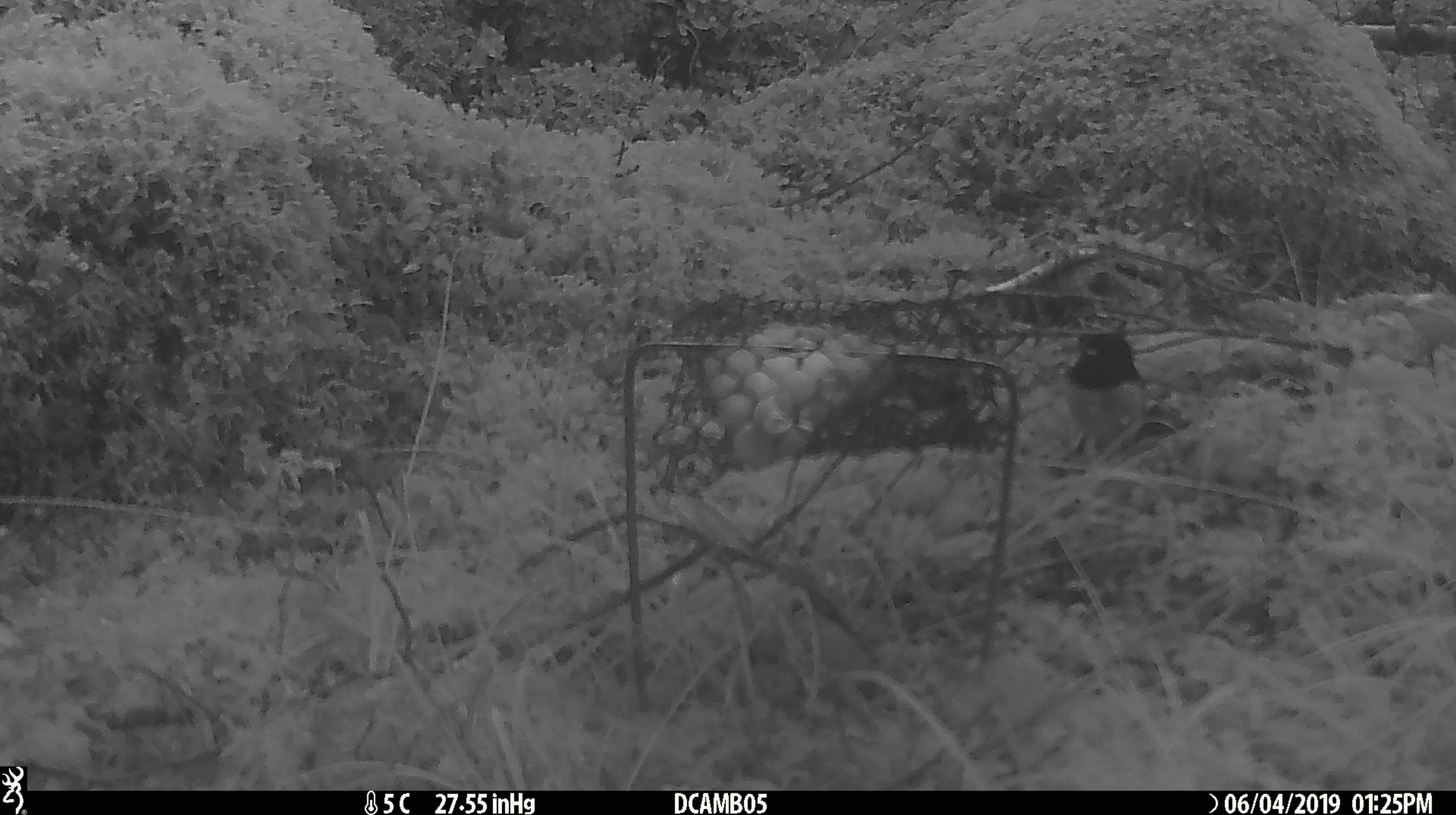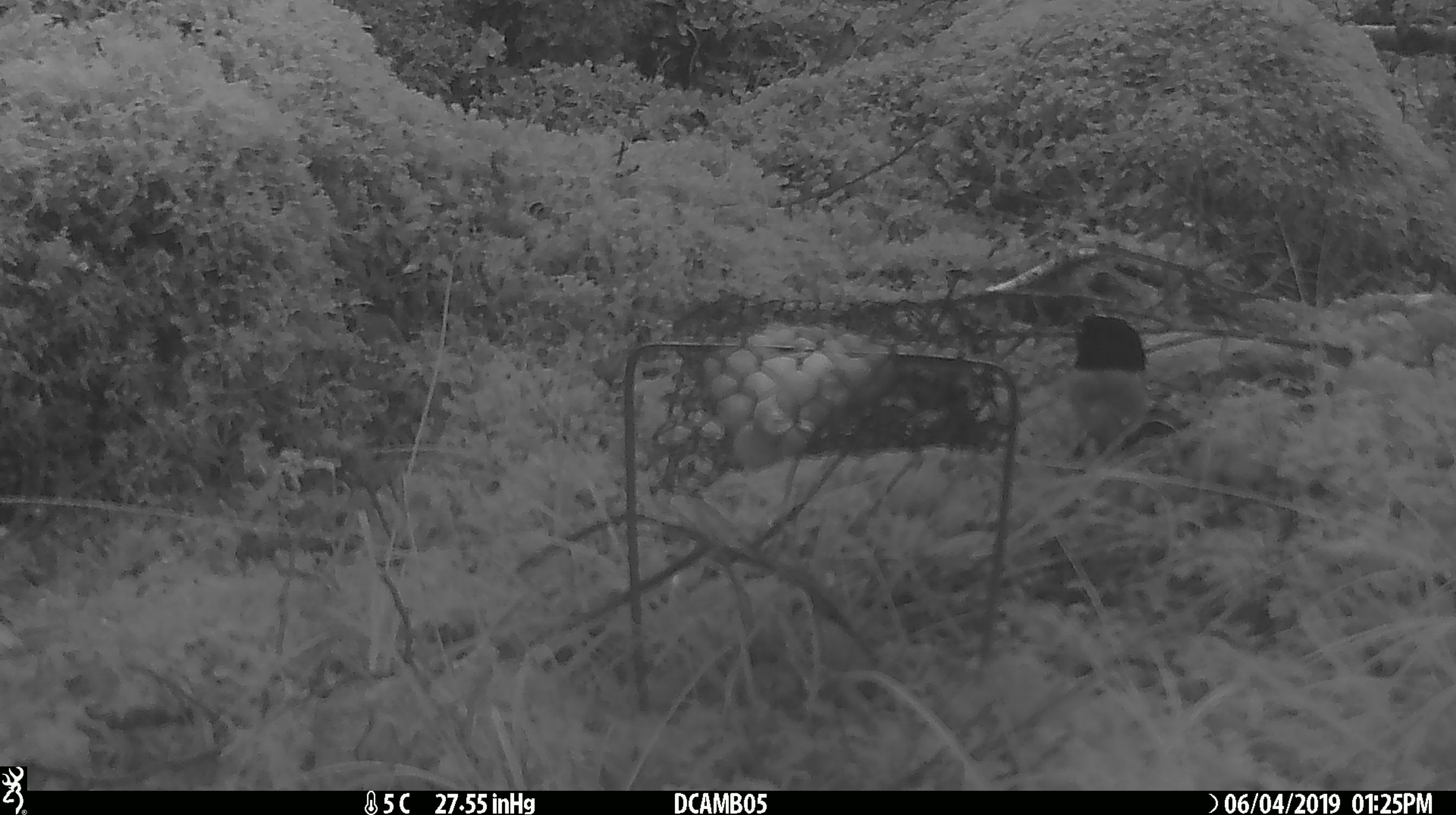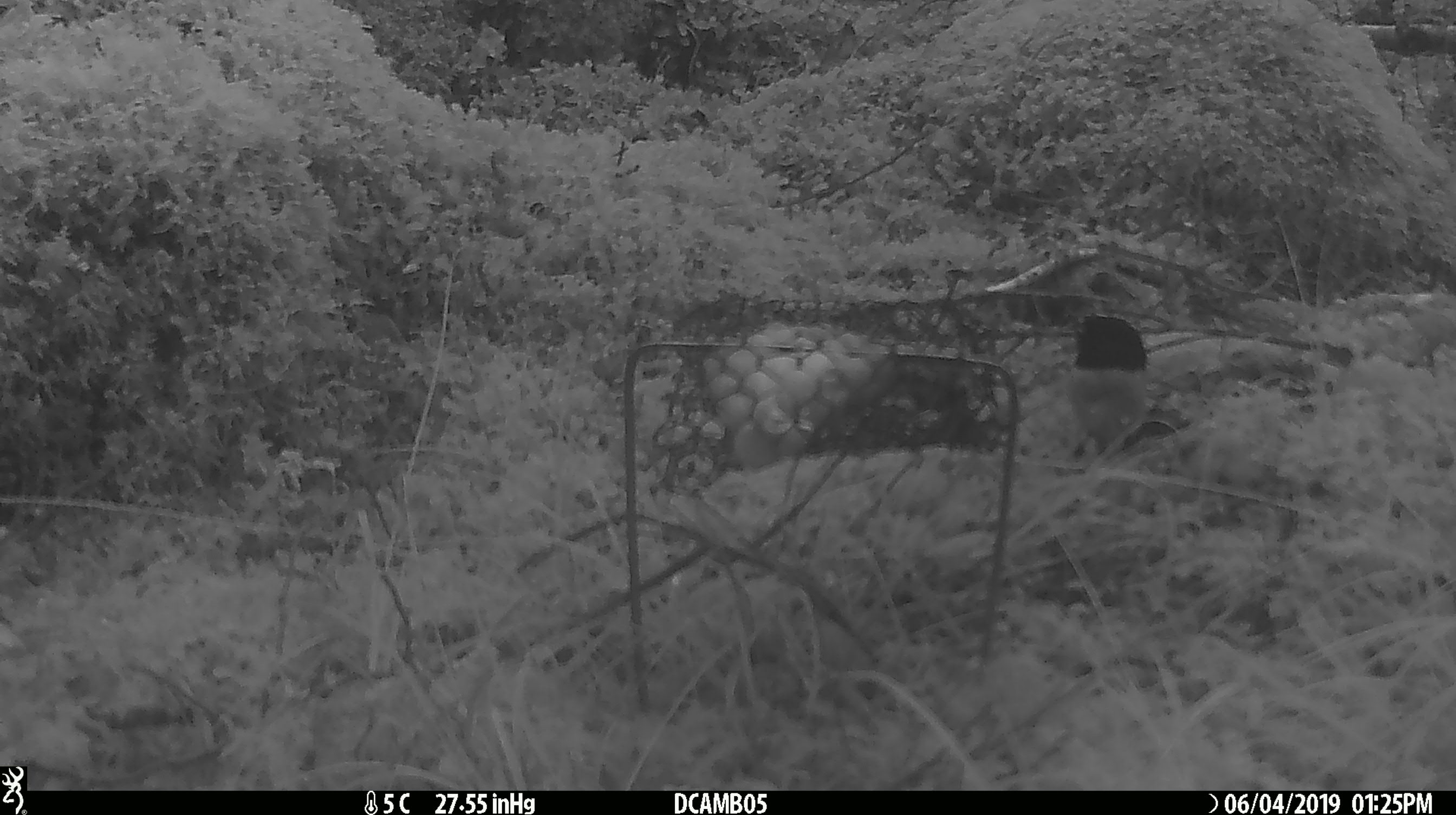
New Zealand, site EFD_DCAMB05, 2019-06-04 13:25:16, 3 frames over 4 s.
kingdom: Animalia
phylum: Chordata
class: Aves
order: Passeriformes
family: Petroicidae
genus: Petroica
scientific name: Petroica macrocephala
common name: tomtit